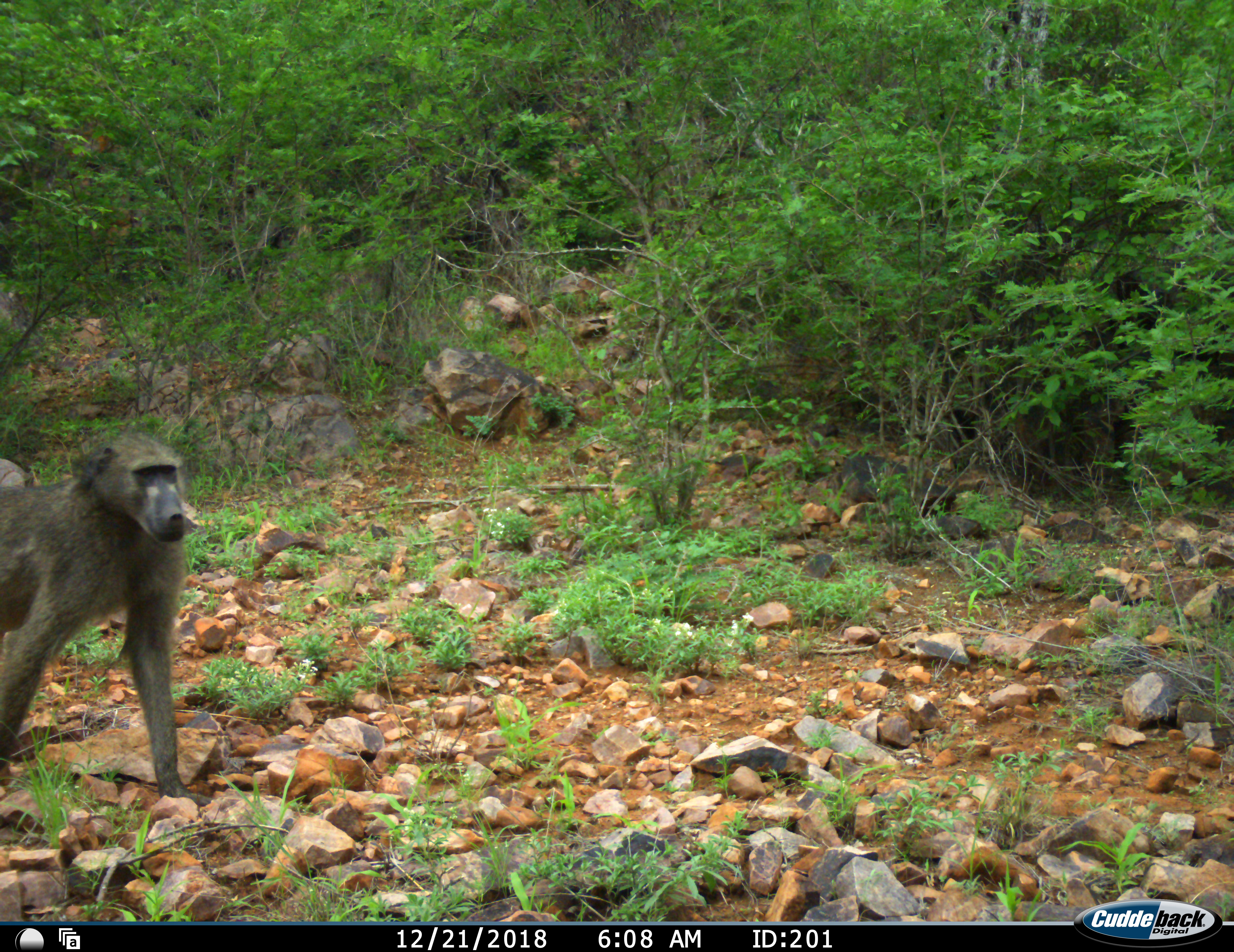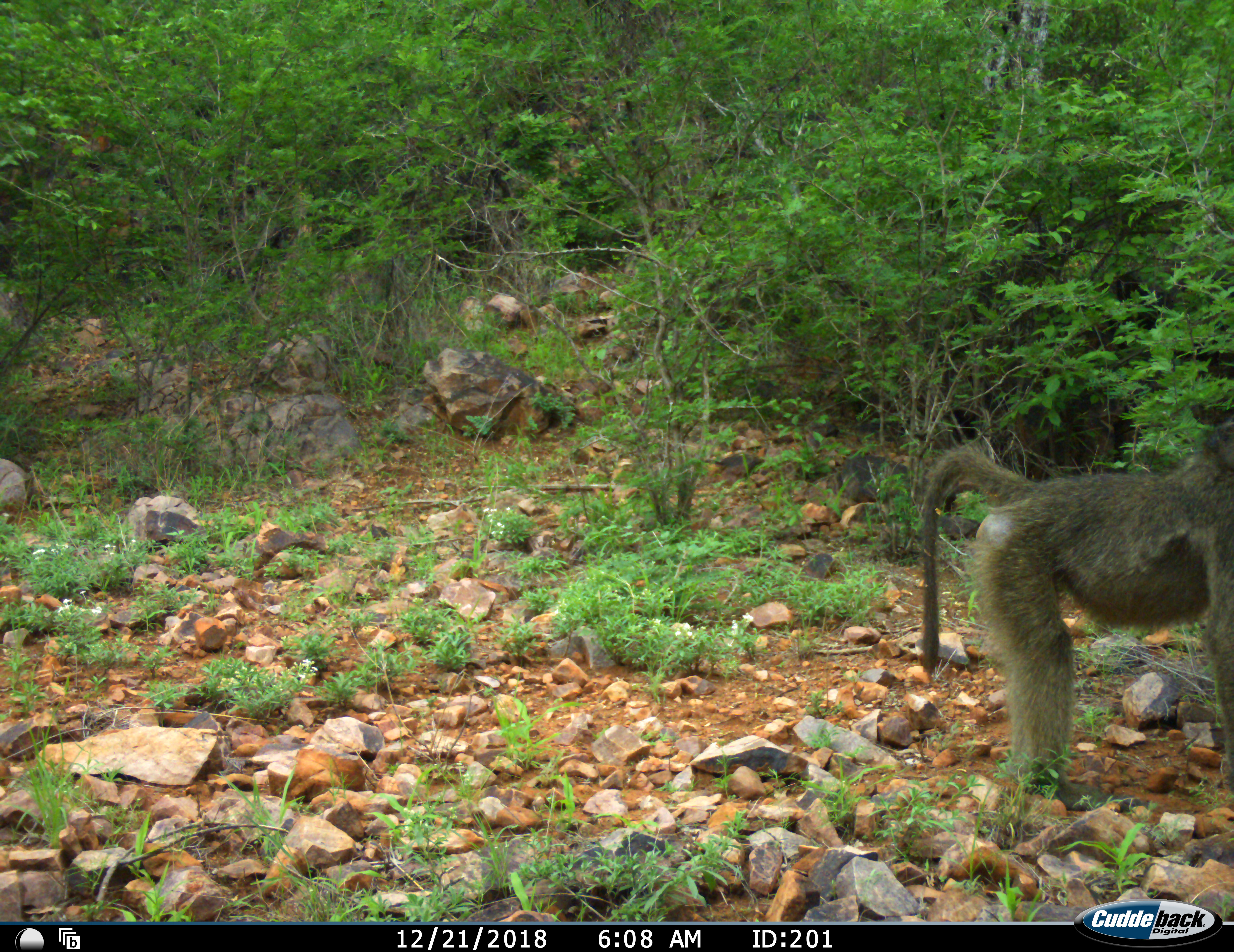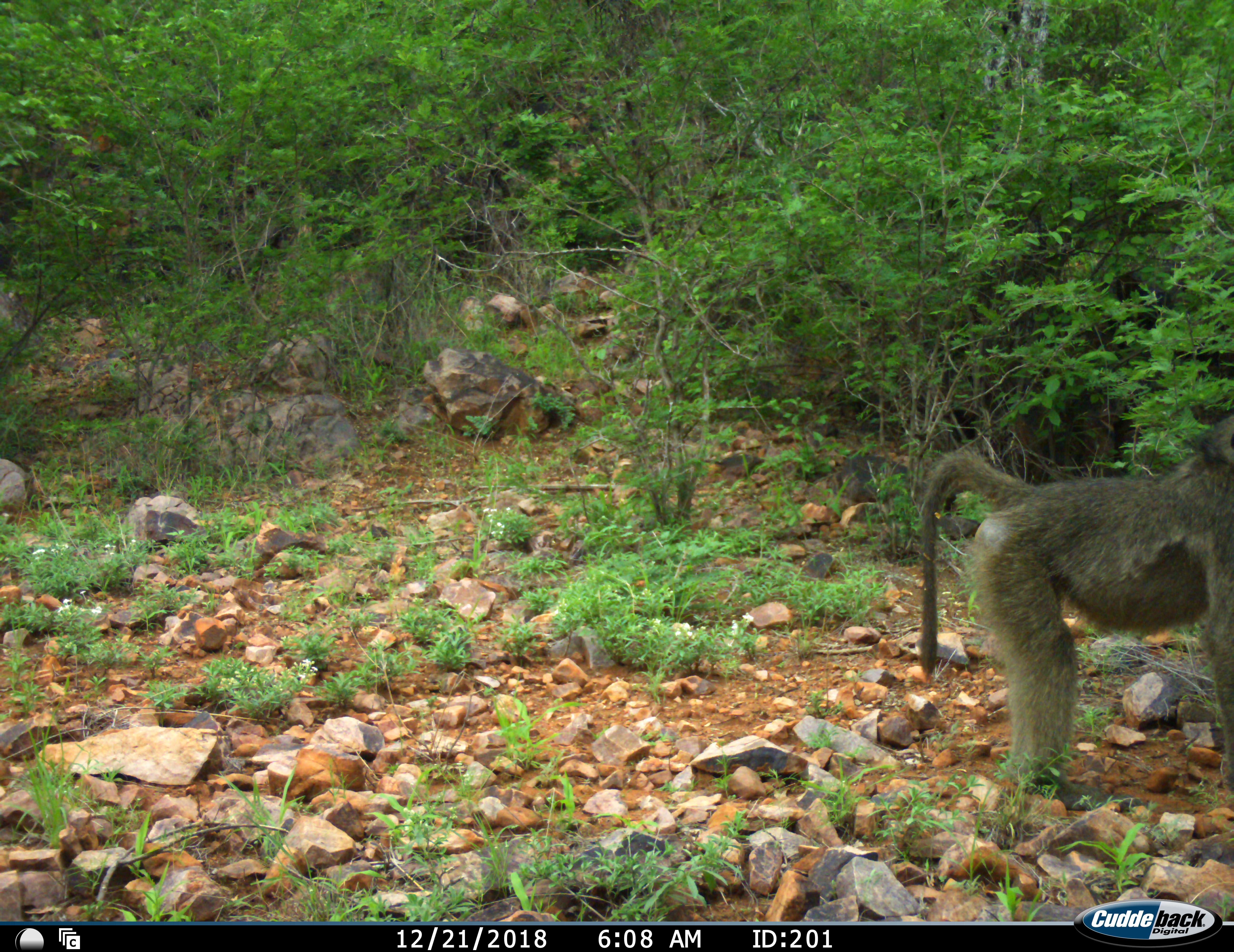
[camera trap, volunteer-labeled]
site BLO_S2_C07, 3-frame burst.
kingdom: Animalia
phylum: Chordata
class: Mammalia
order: Primates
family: Cercopithecidae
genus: Papio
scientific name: Papio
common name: baboon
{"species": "baboon (Papio)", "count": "1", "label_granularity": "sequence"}